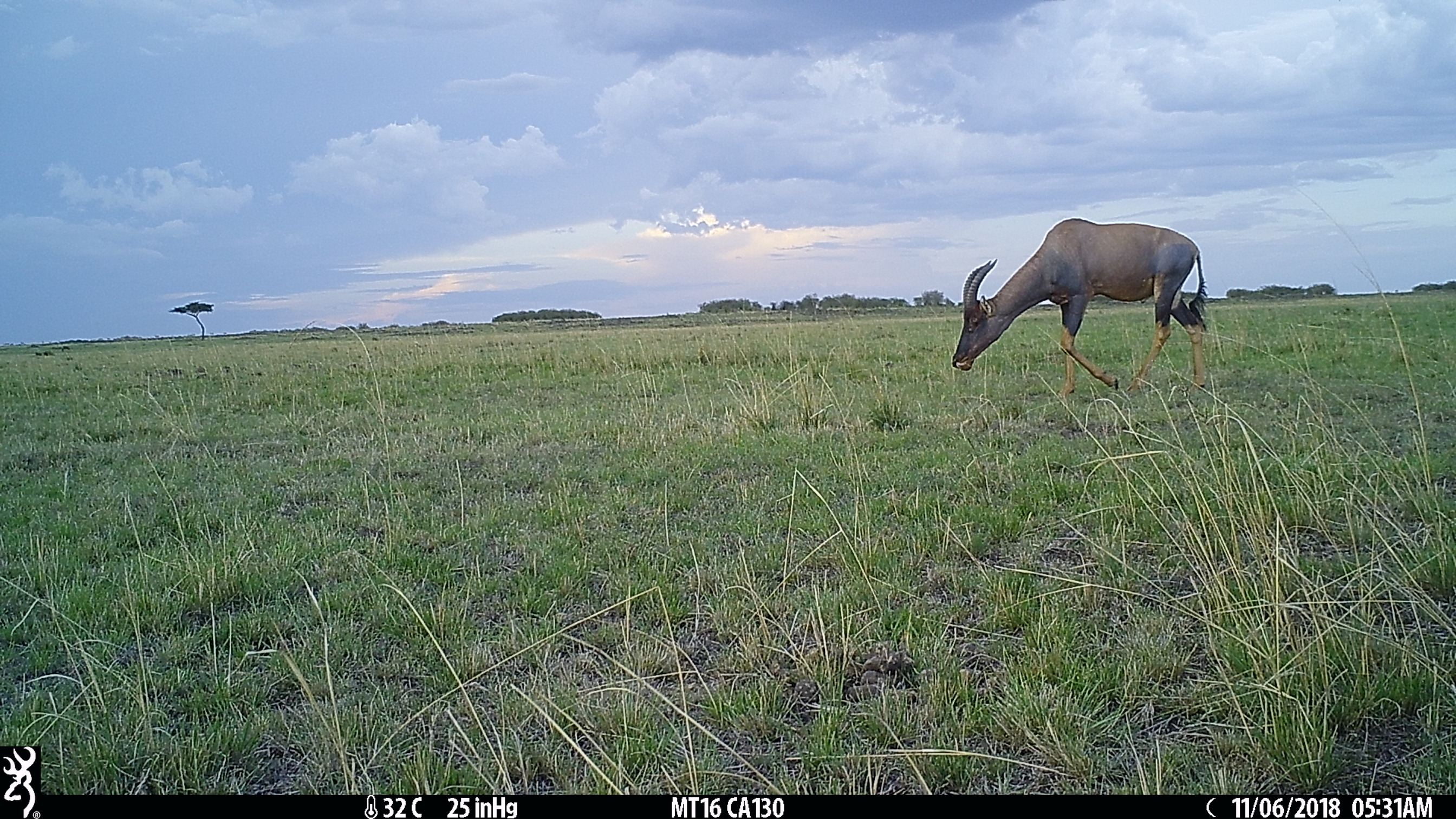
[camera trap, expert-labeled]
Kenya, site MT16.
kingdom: Animalia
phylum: Chordata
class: Mammalia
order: Artiodactyla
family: Bovidae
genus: Damaliscus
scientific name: Damaliscus lunatus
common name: topi